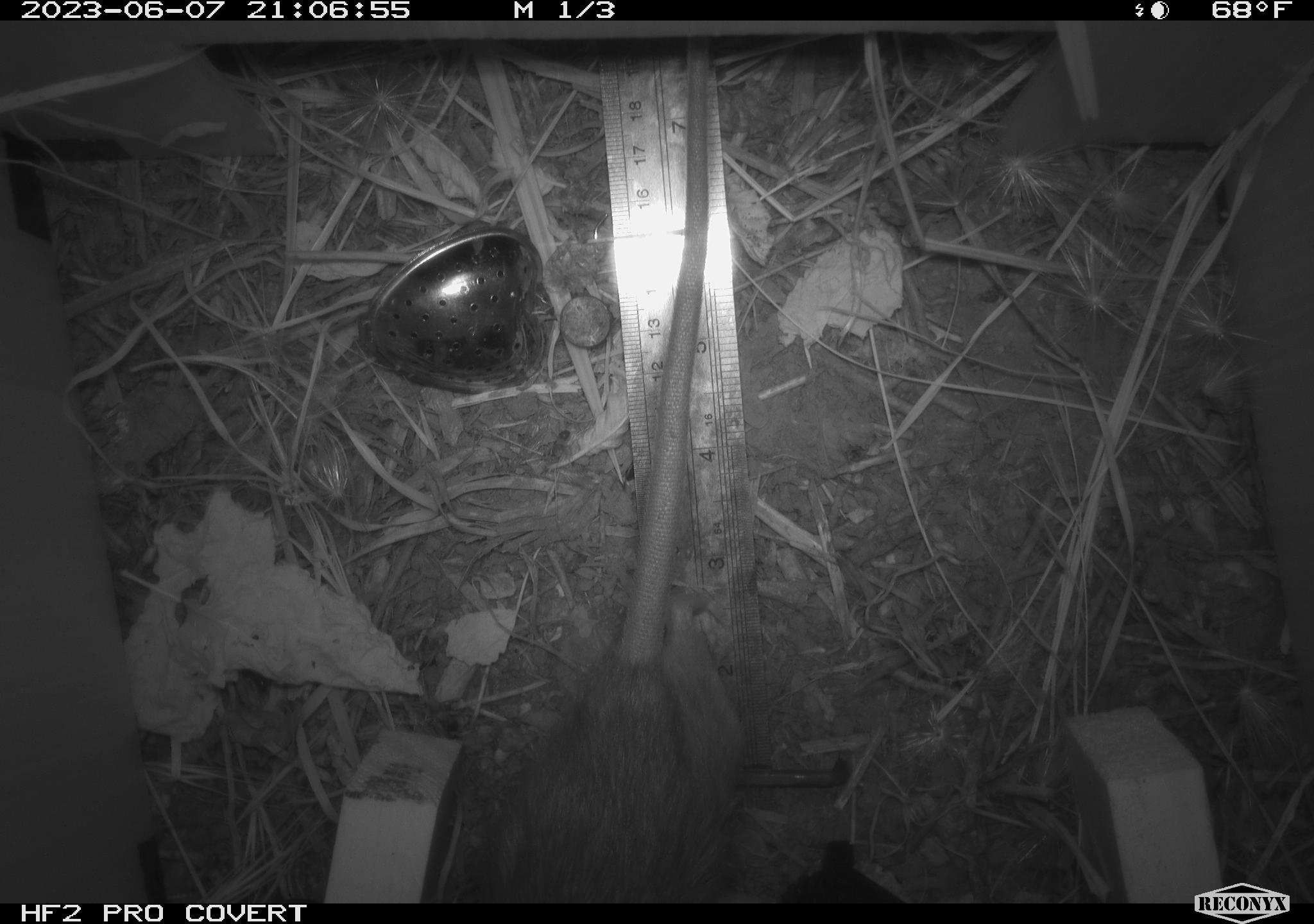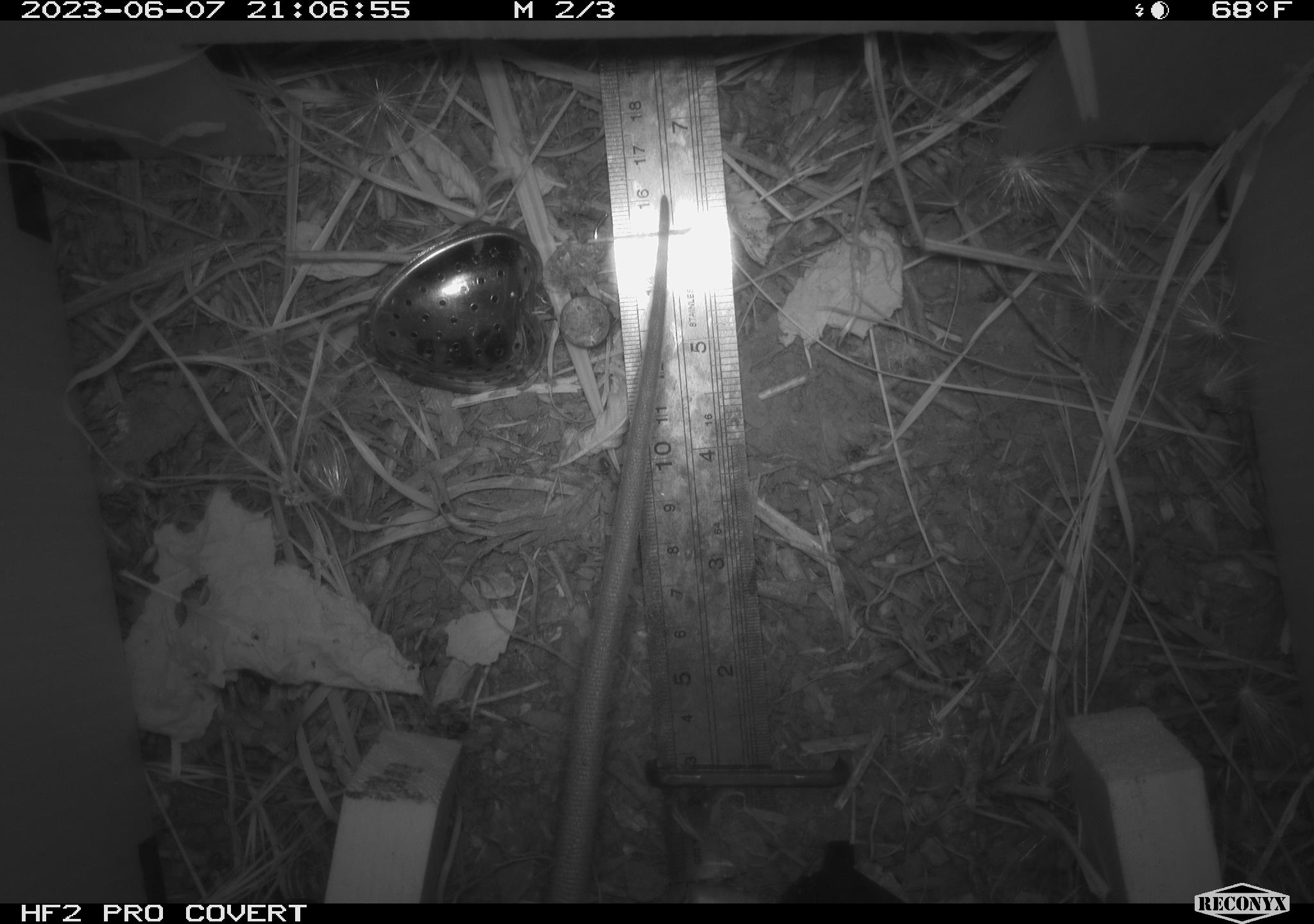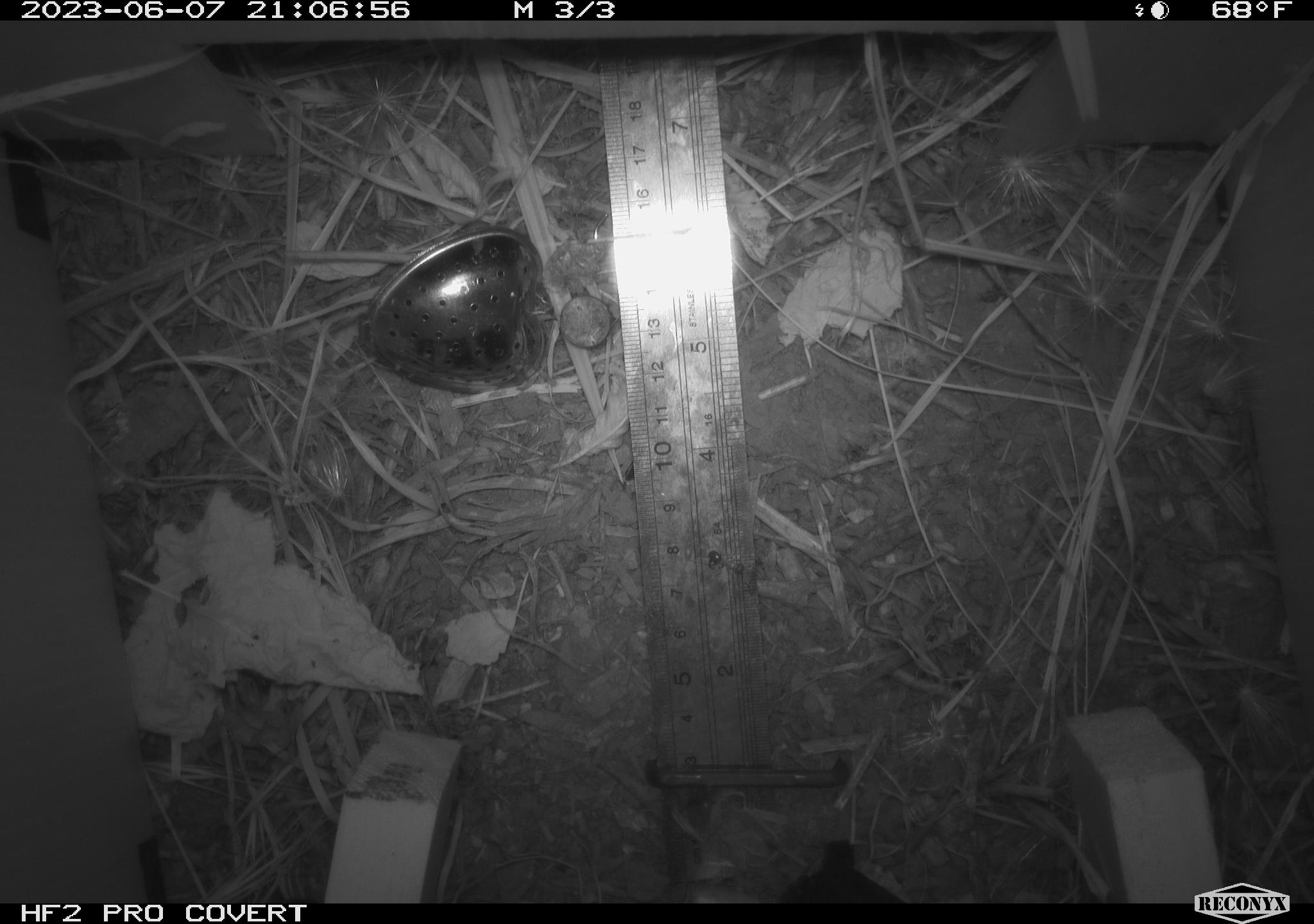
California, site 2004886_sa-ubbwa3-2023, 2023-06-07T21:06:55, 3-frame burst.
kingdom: Animalia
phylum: Chordata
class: Mammalia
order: Rodentia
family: Muridae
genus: Rattus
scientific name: Rattus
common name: rat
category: rattus species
Rattus species (rat) (Rattus).